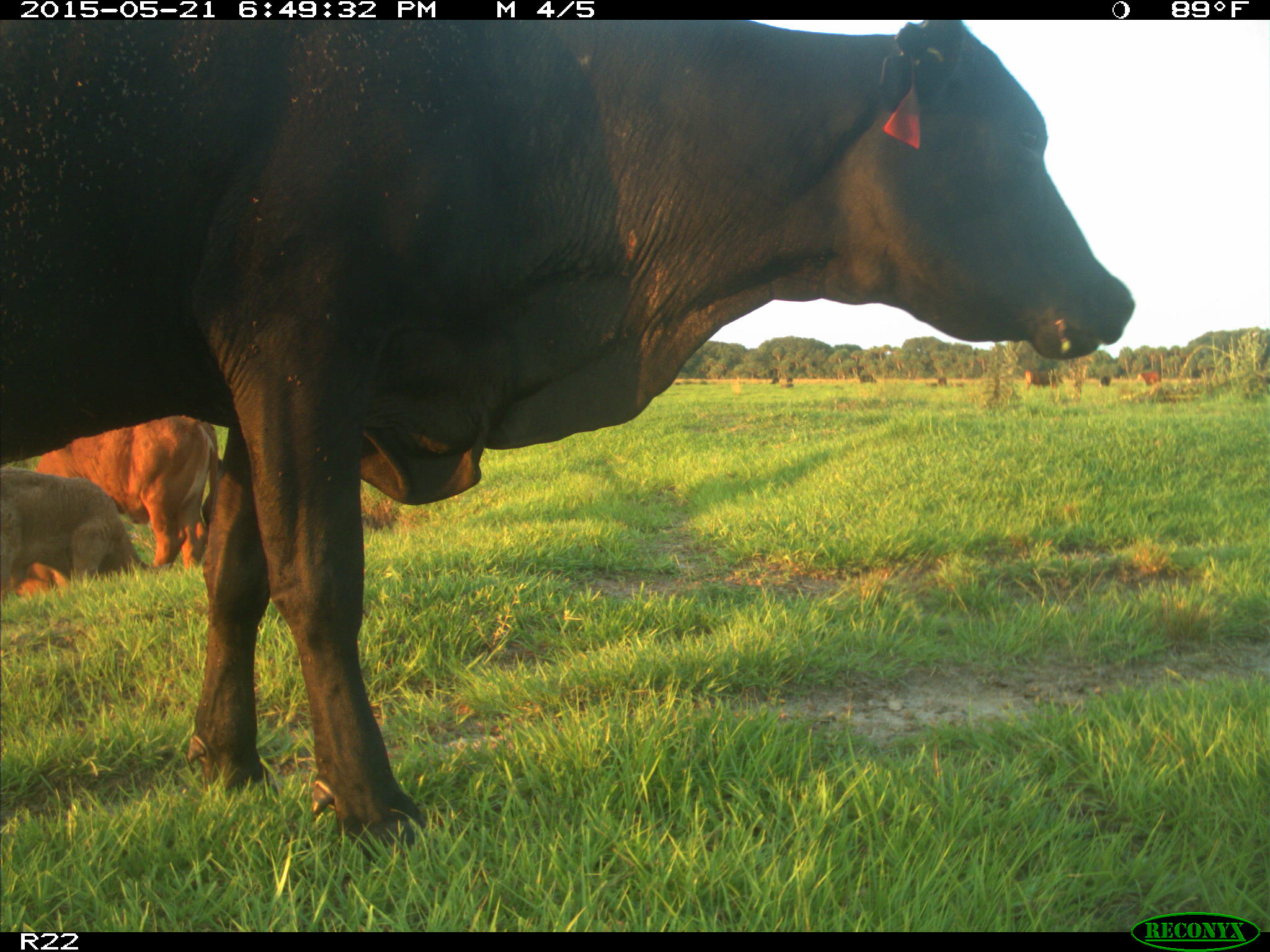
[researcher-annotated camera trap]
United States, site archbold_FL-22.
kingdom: Animalia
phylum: Chordata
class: Mammalia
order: Artiodactyla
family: Bovidae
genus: Bos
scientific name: Bos taurus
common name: domestic cow